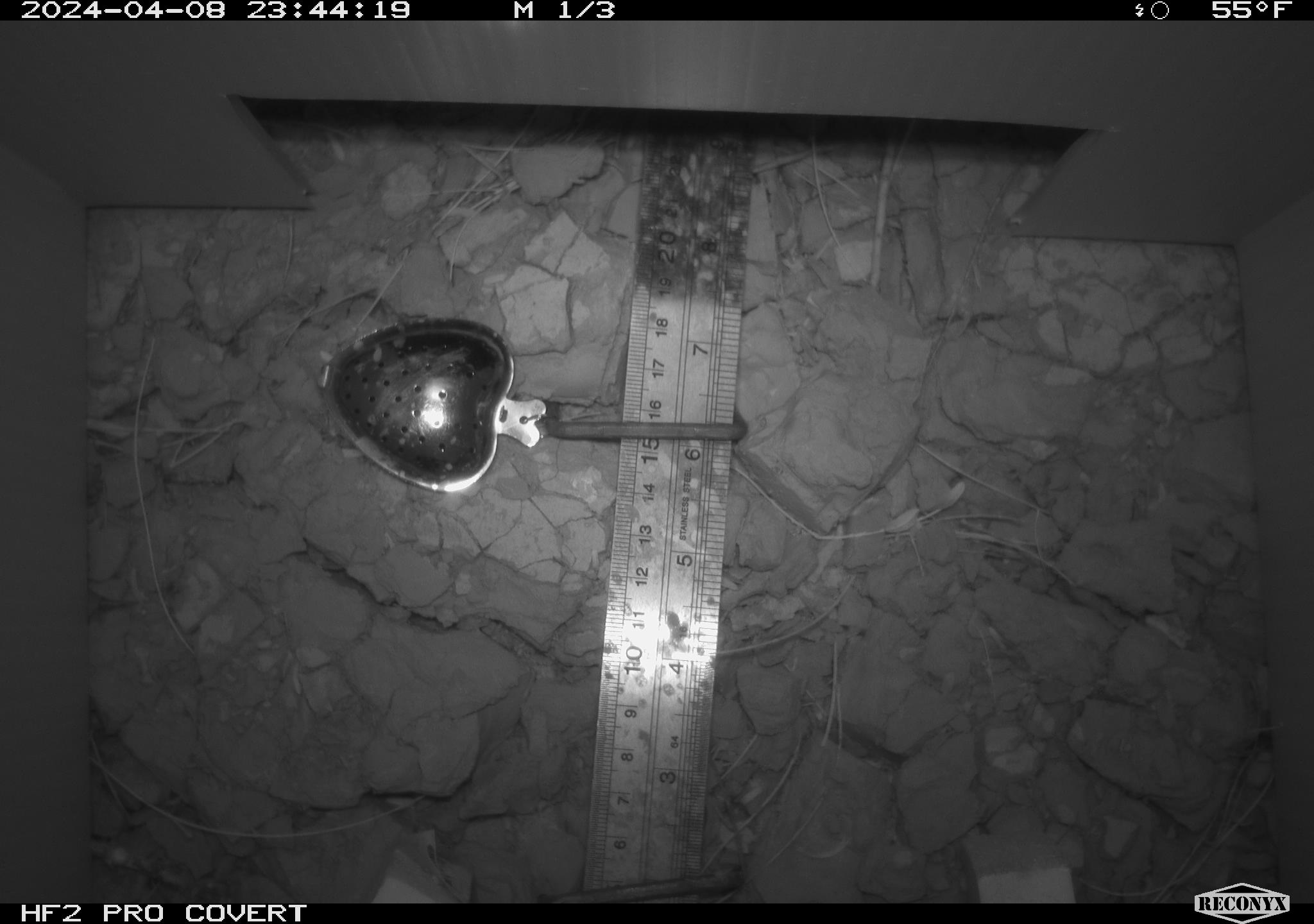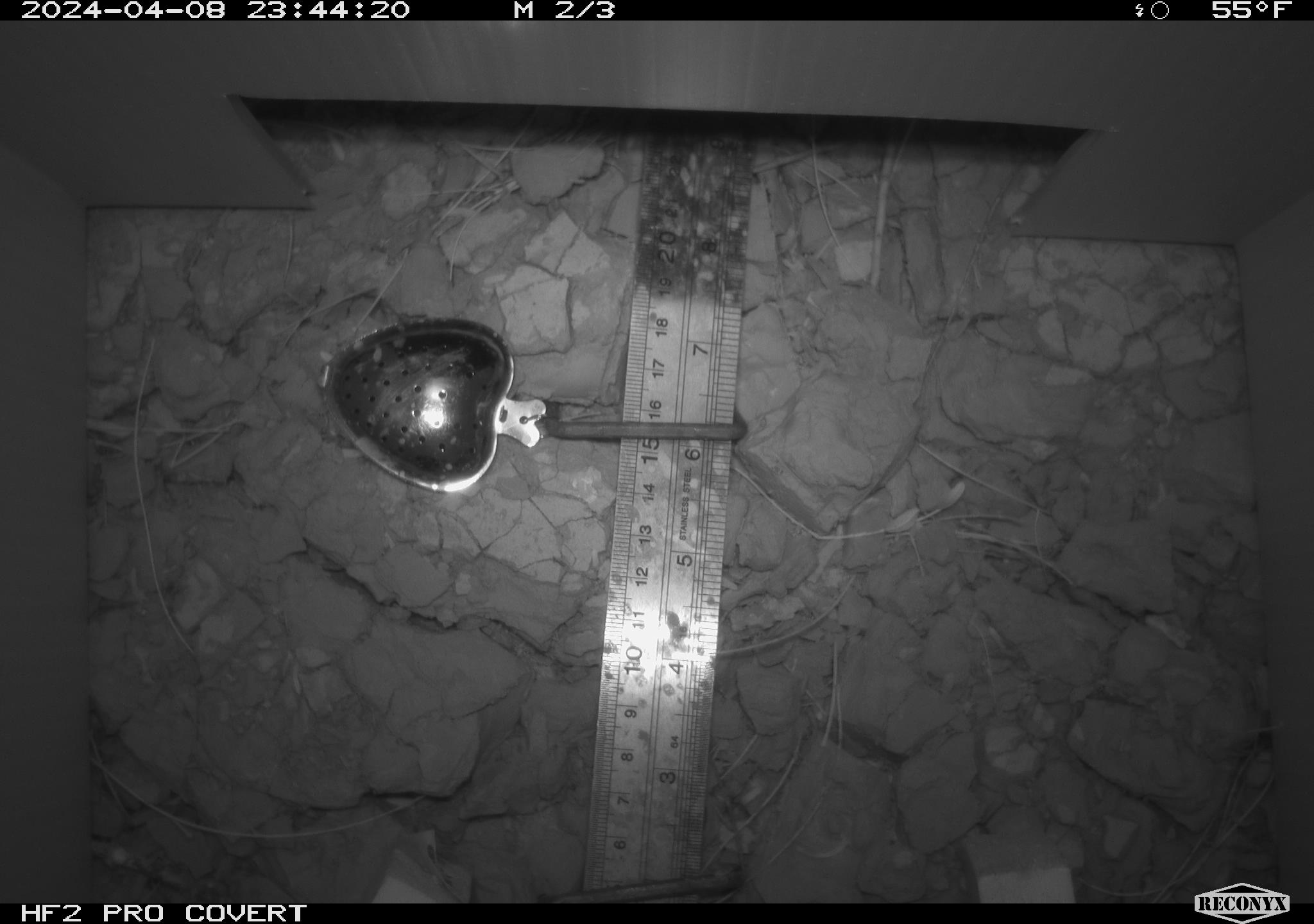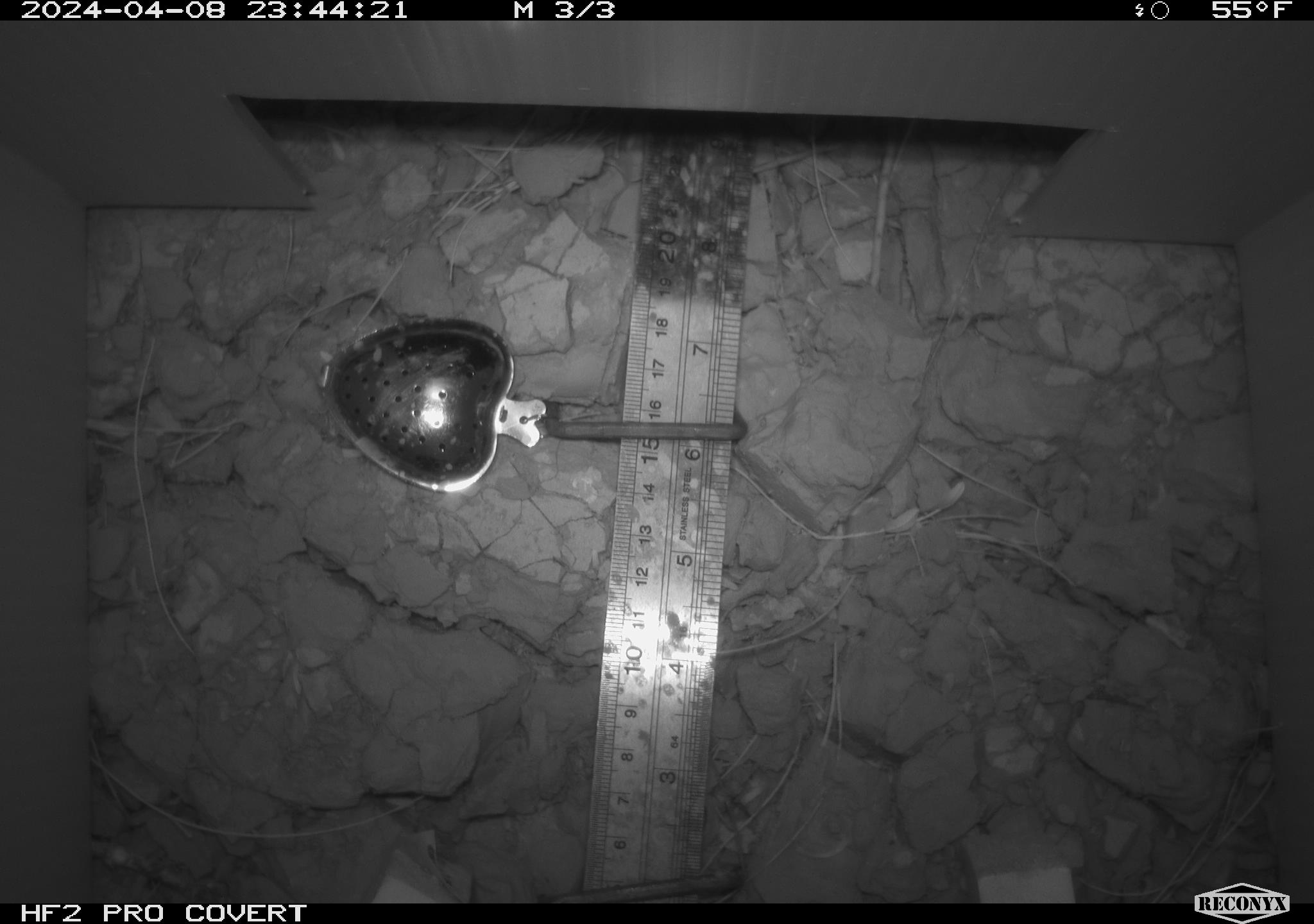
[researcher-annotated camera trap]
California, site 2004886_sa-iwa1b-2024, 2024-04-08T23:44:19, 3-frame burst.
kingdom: Animalia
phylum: Chordata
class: Mammalia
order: Rodentia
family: Cricetidae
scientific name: Arvicolinae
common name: voles, lemmings, and muskrats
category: arvicolinae subfamily